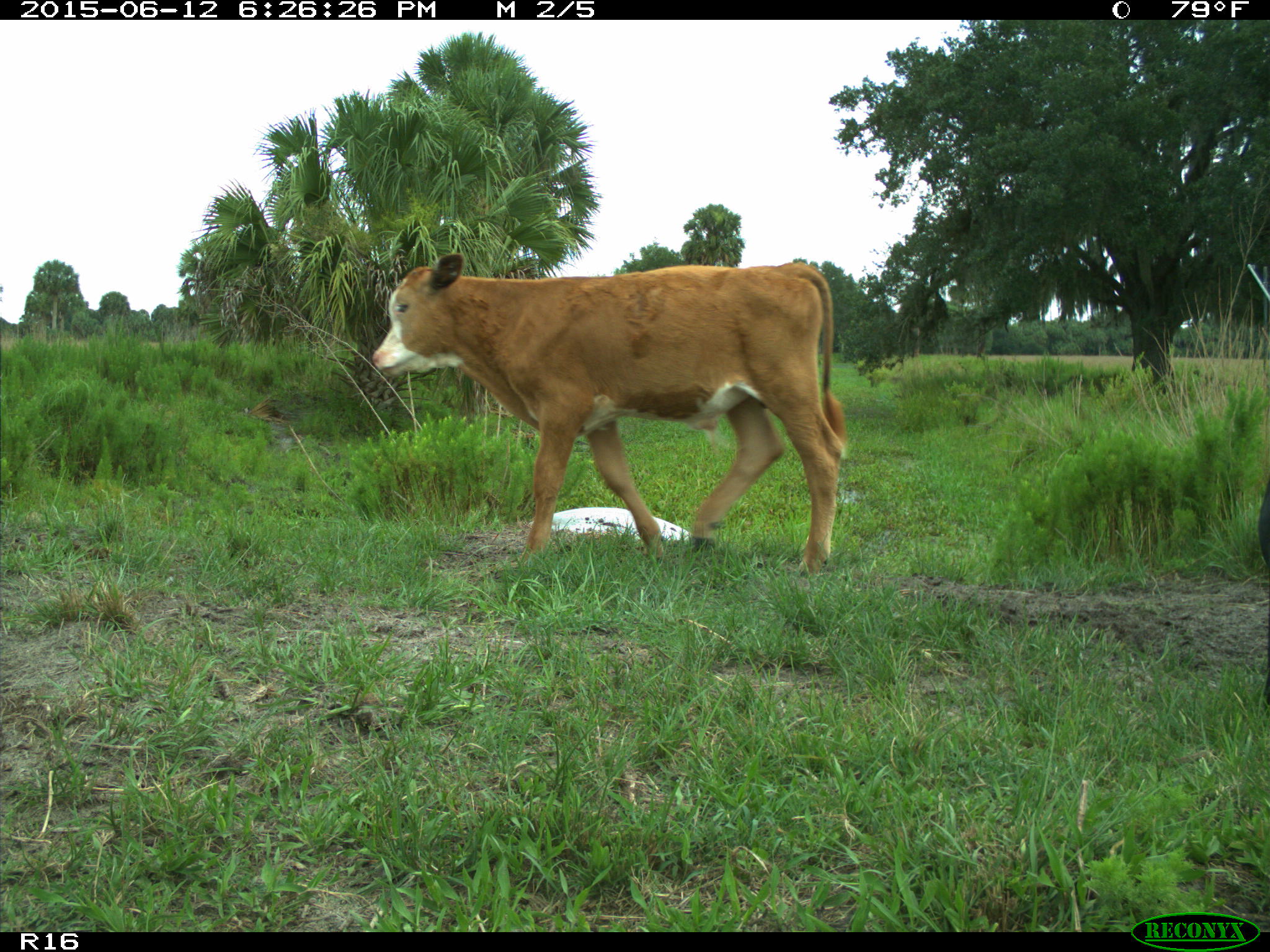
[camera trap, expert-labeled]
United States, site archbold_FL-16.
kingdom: Animalia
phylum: Chordata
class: Mammalia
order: Artiodactyla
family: Bovidae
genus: Bos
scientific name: Bos taurus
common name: domestic cow